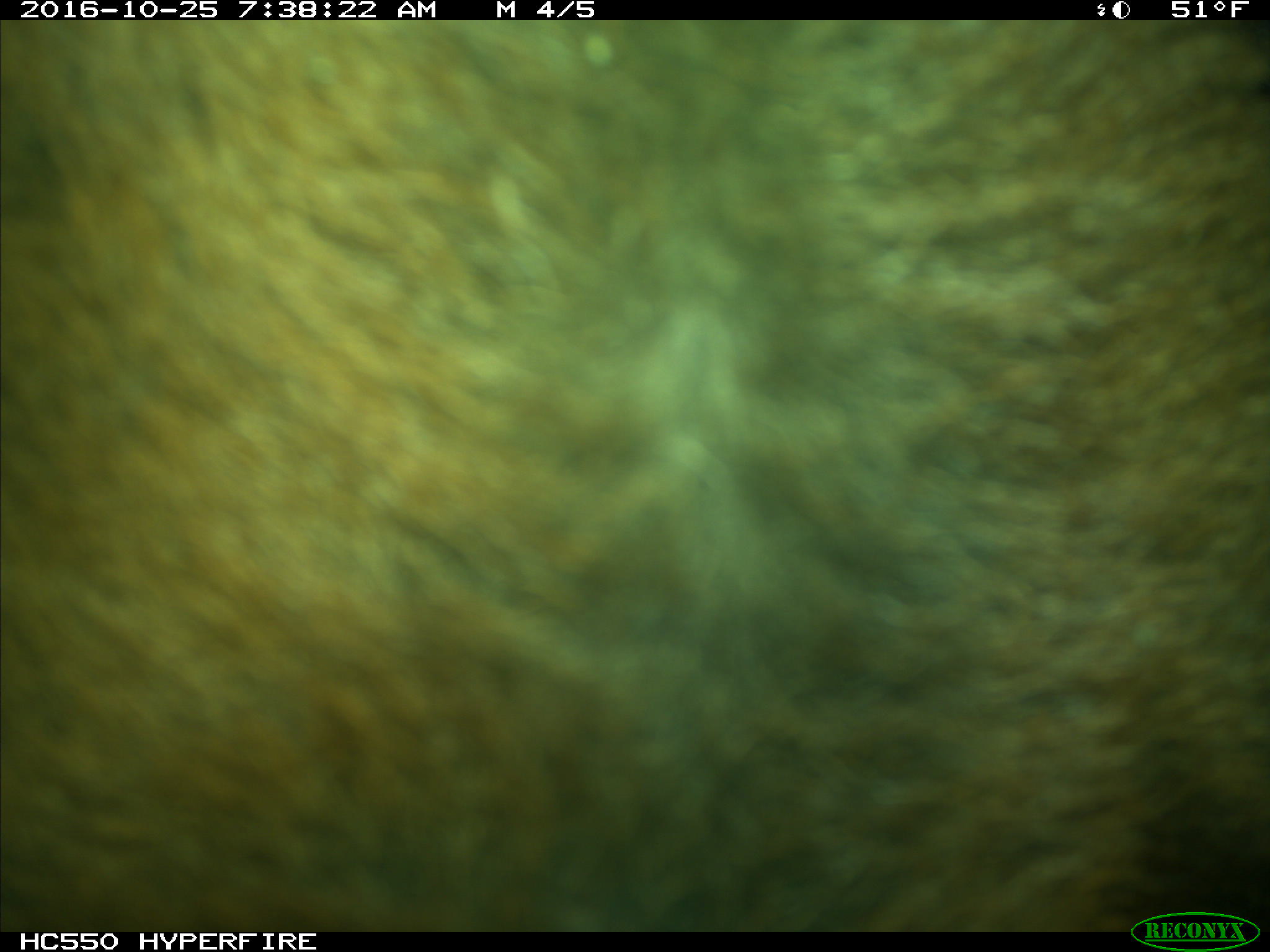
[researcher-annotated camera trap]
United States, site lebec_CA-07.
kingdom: Animalia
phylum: Chordata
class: Mammalia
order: Artiodactyla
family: Bovidae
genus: Bos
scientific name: Bos taurus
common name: domestic cow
Bos taurus (domestic cow).